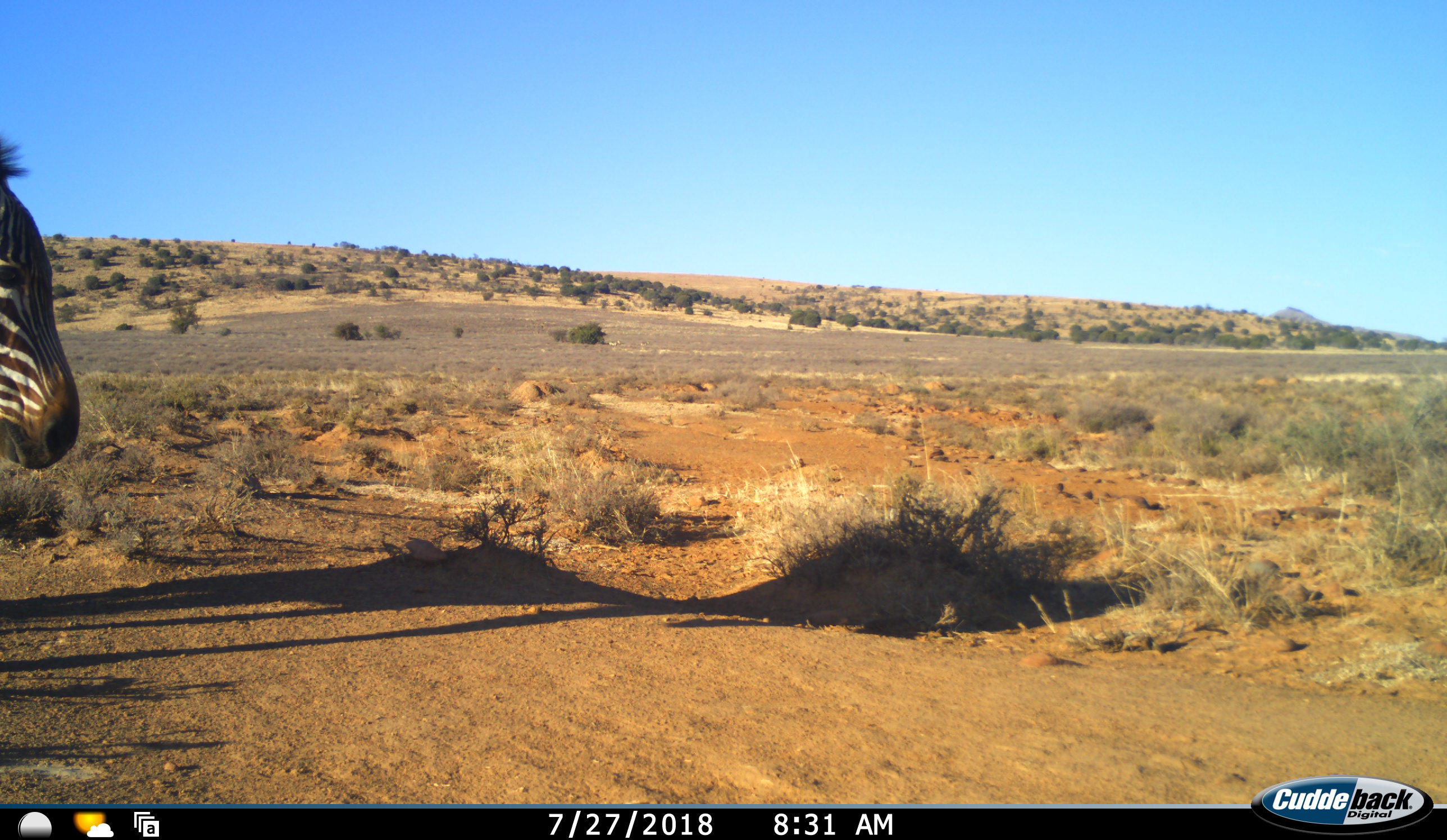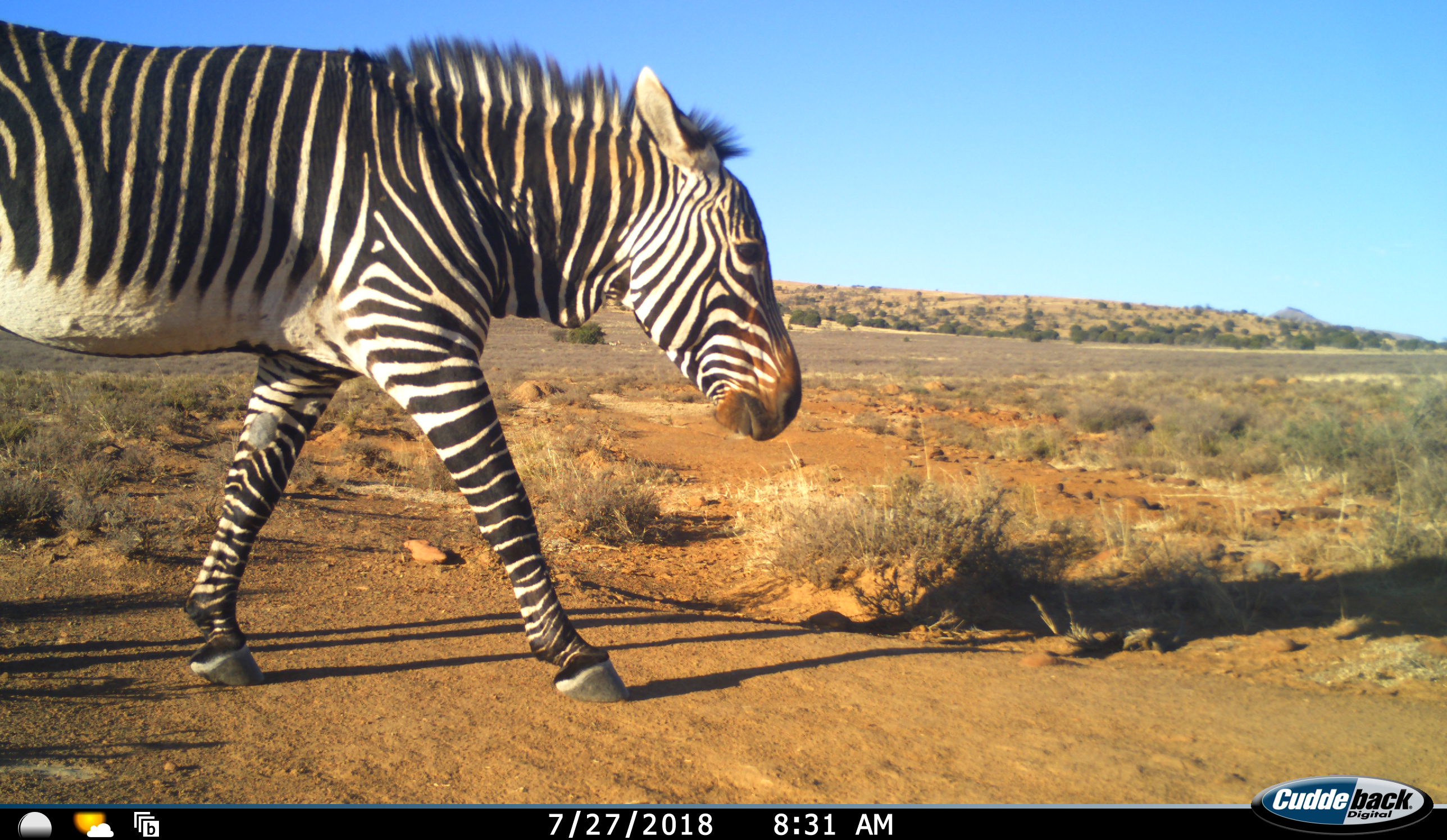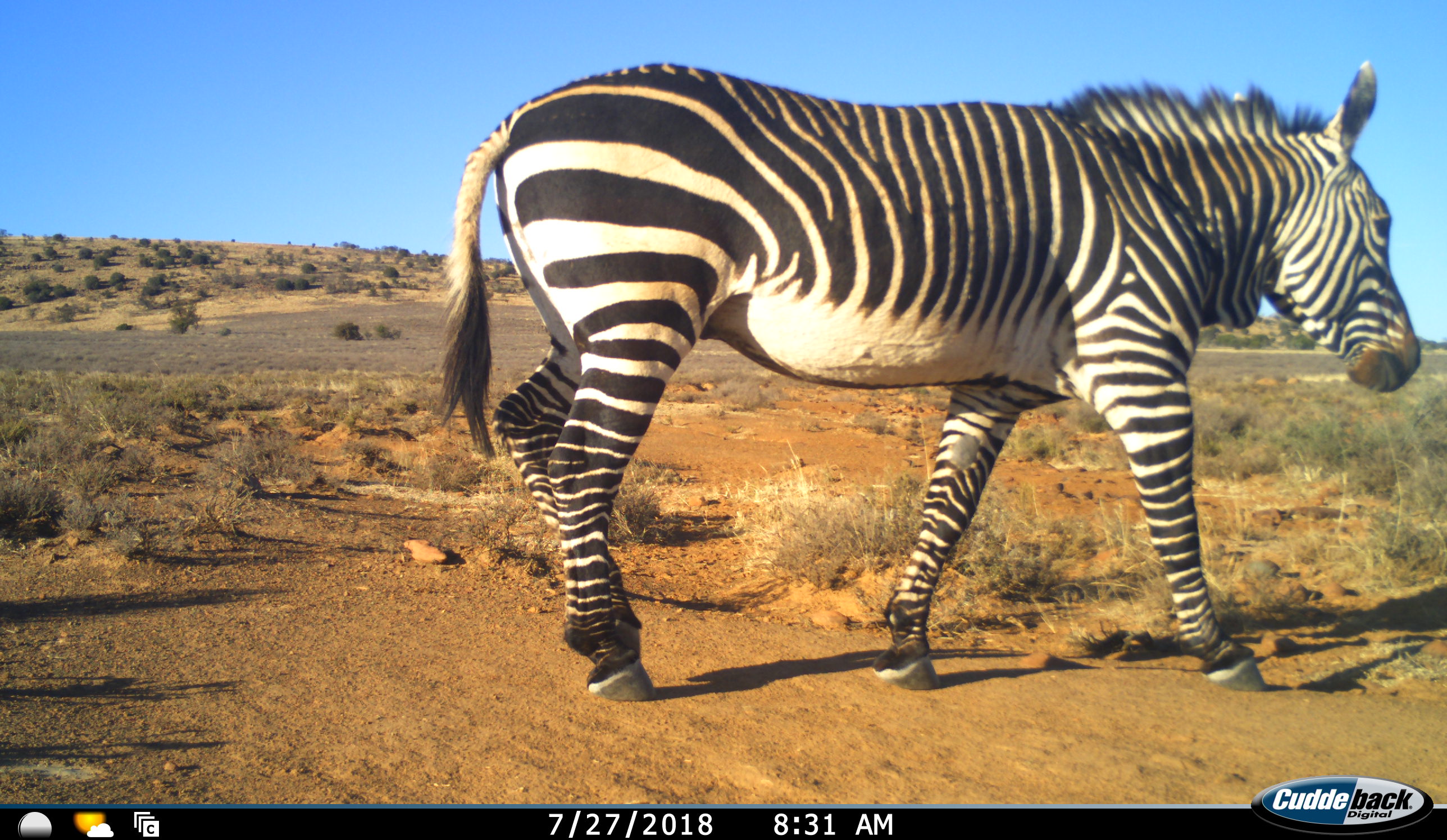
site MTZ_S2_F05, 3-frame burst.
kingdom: Animalia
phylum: Chordata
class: Mammalia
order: Perissodactyla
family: Equidae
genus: Equus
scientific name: Equus zebra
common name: mountain zebra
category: zebramountain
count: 1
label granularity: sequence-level